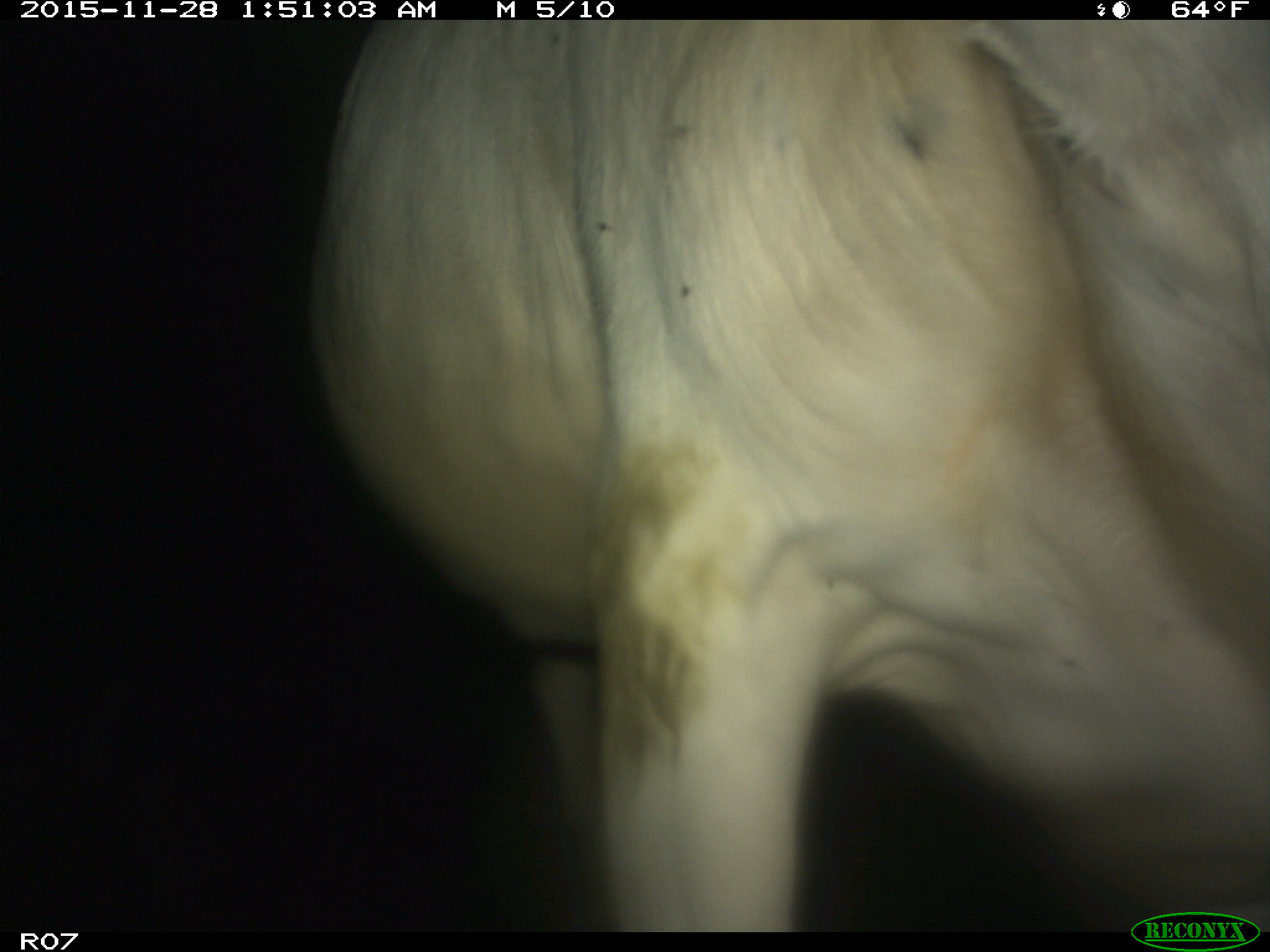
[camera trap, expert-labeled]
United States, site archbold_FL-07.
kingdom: Animalia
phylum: Chordata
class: Mammalia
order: Artiodactyla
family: Bovidae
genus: Bos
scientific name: Bos taurus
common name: domestic cow